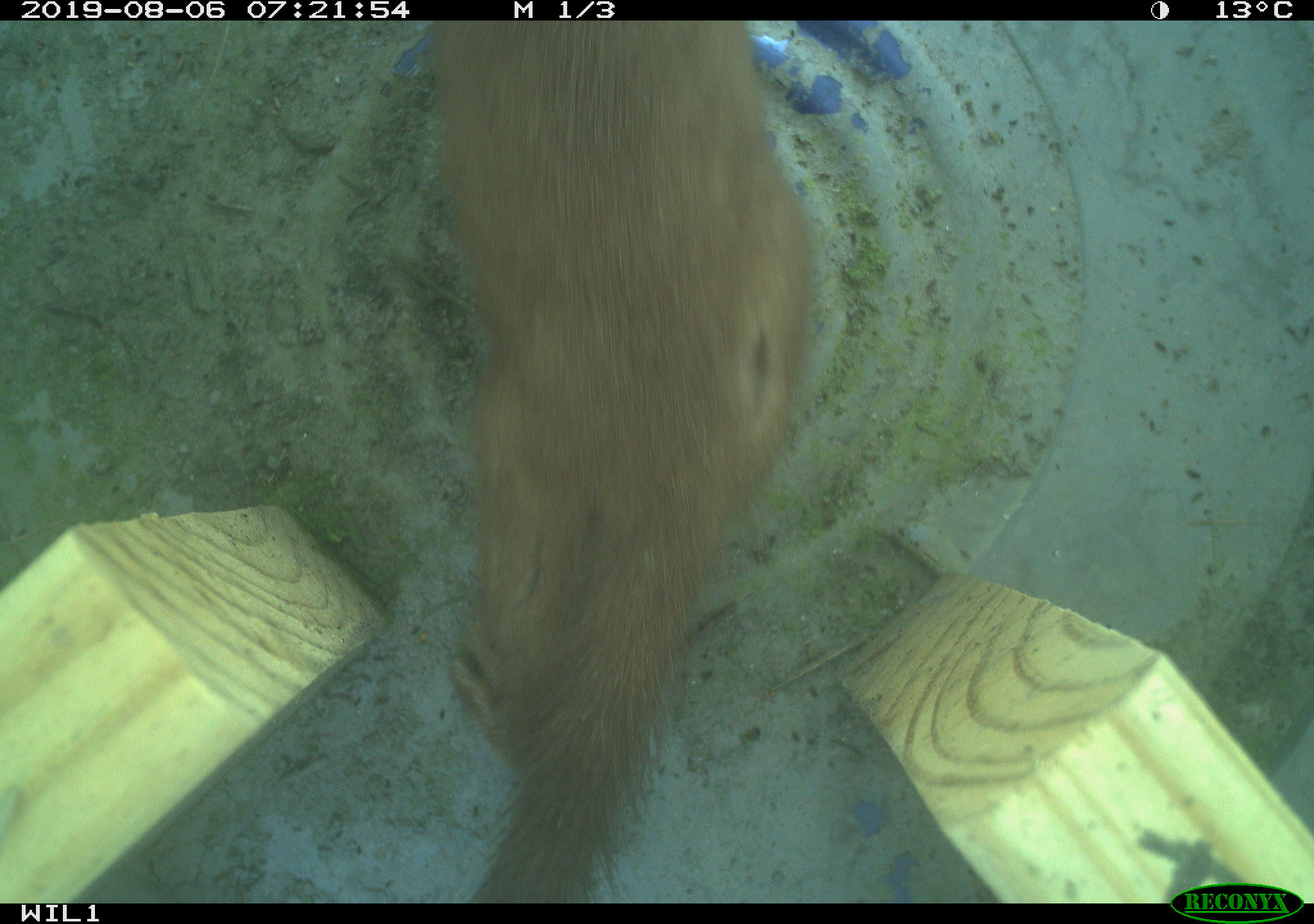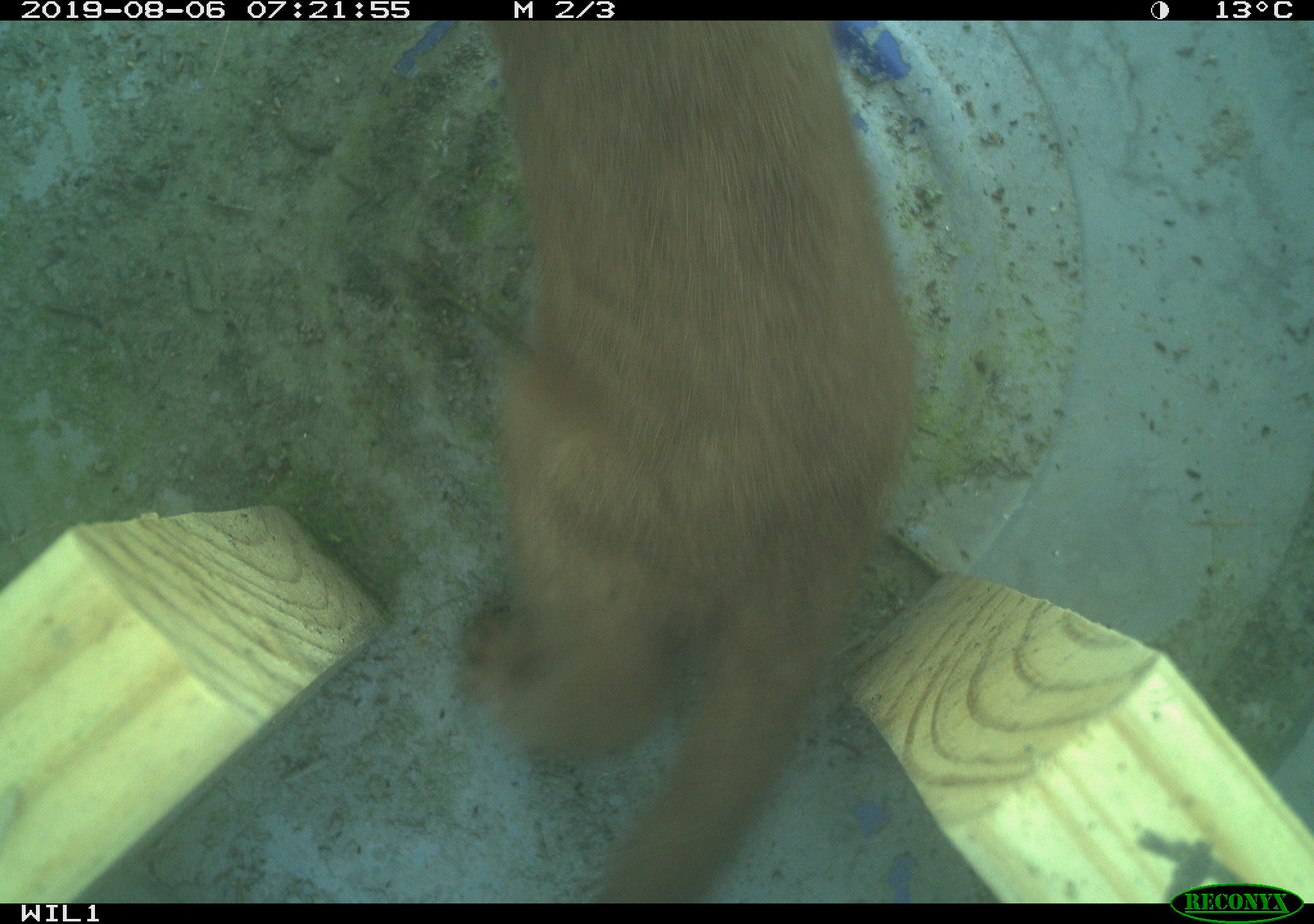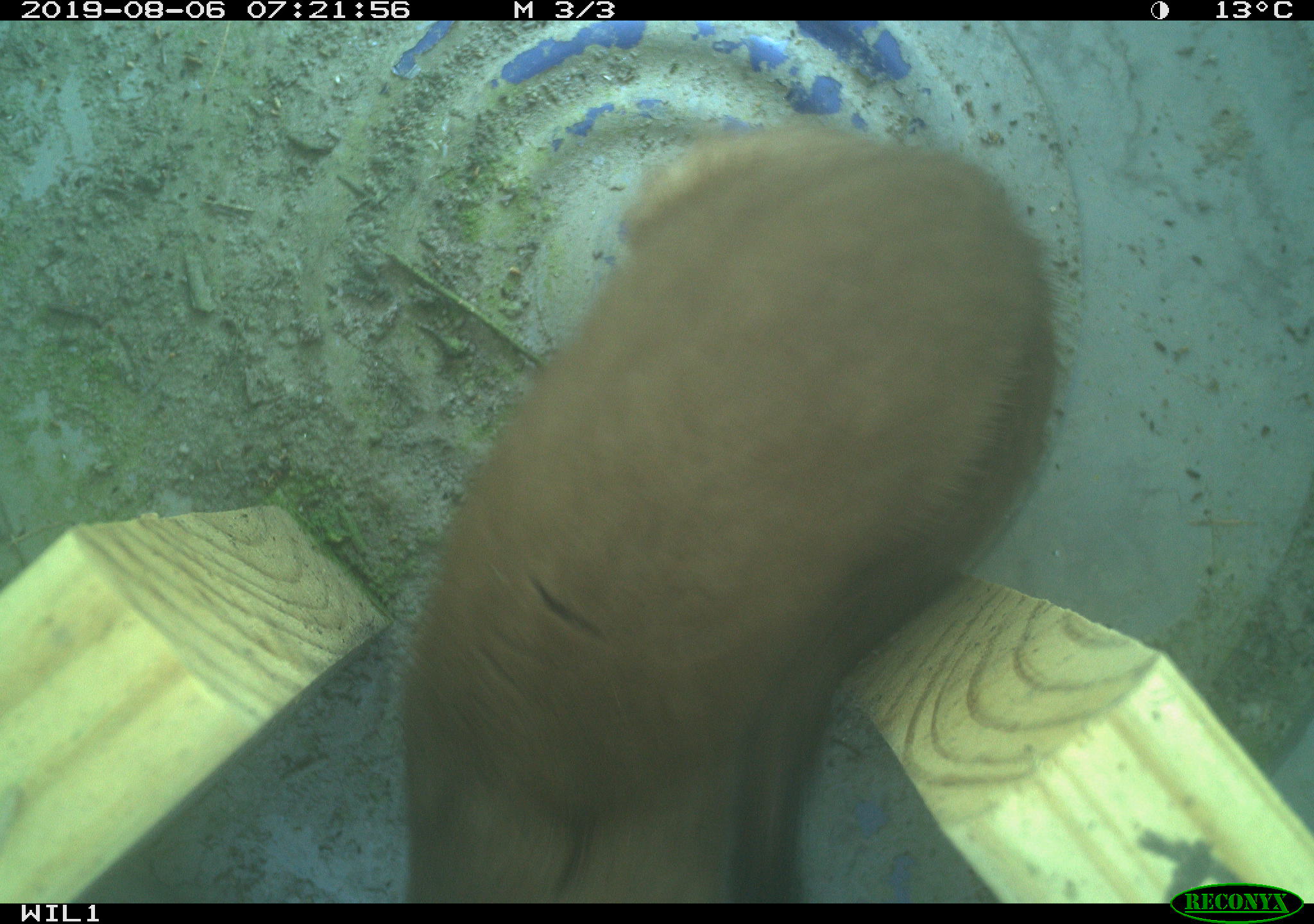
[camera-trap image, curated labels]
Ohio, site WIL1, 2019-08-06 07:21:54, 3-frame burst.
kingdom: Animalia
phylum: Chordata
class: Mammalia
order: Carnivora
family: Mustelidae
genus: Neogale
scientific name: Neogale frenata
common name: long-tailed weasel